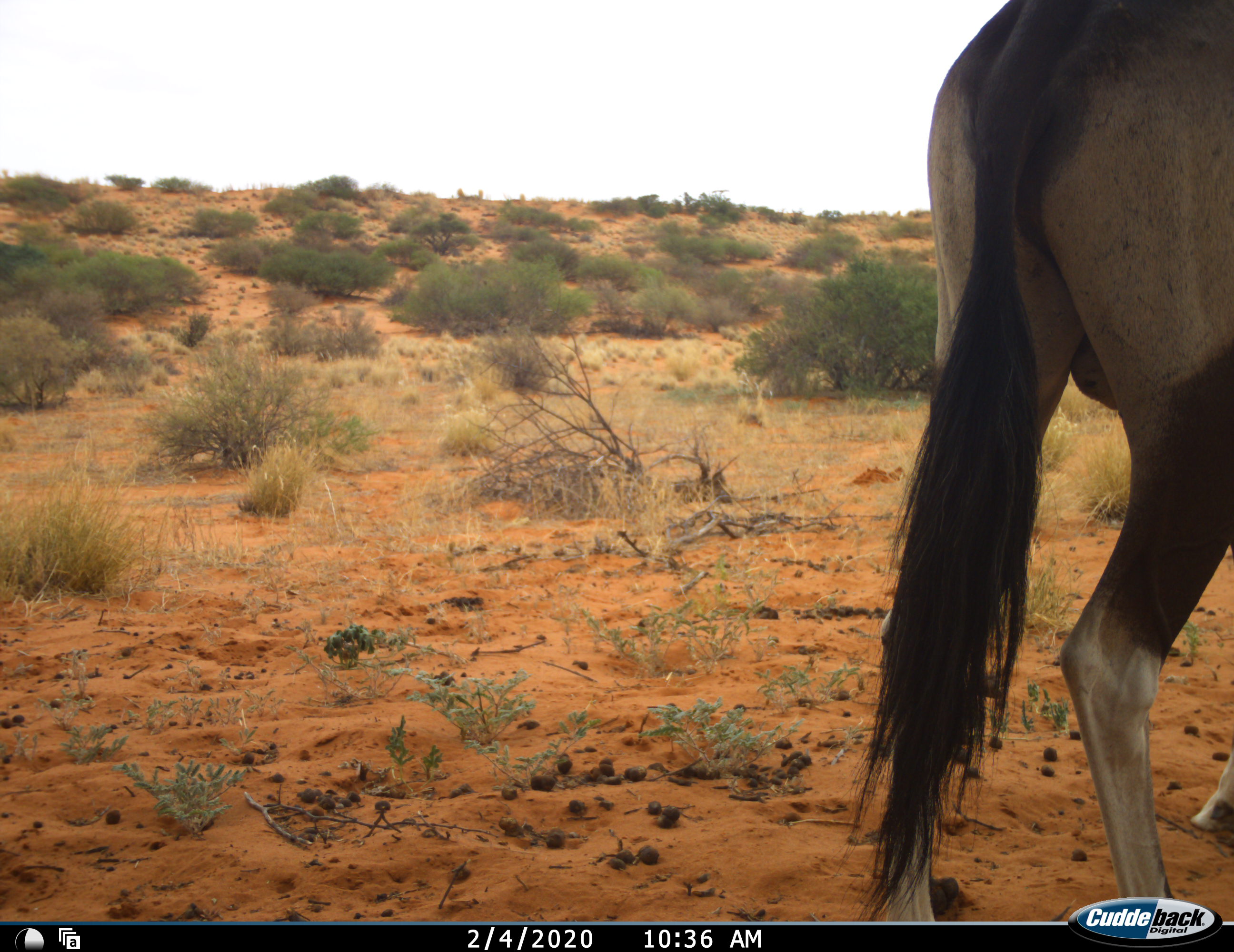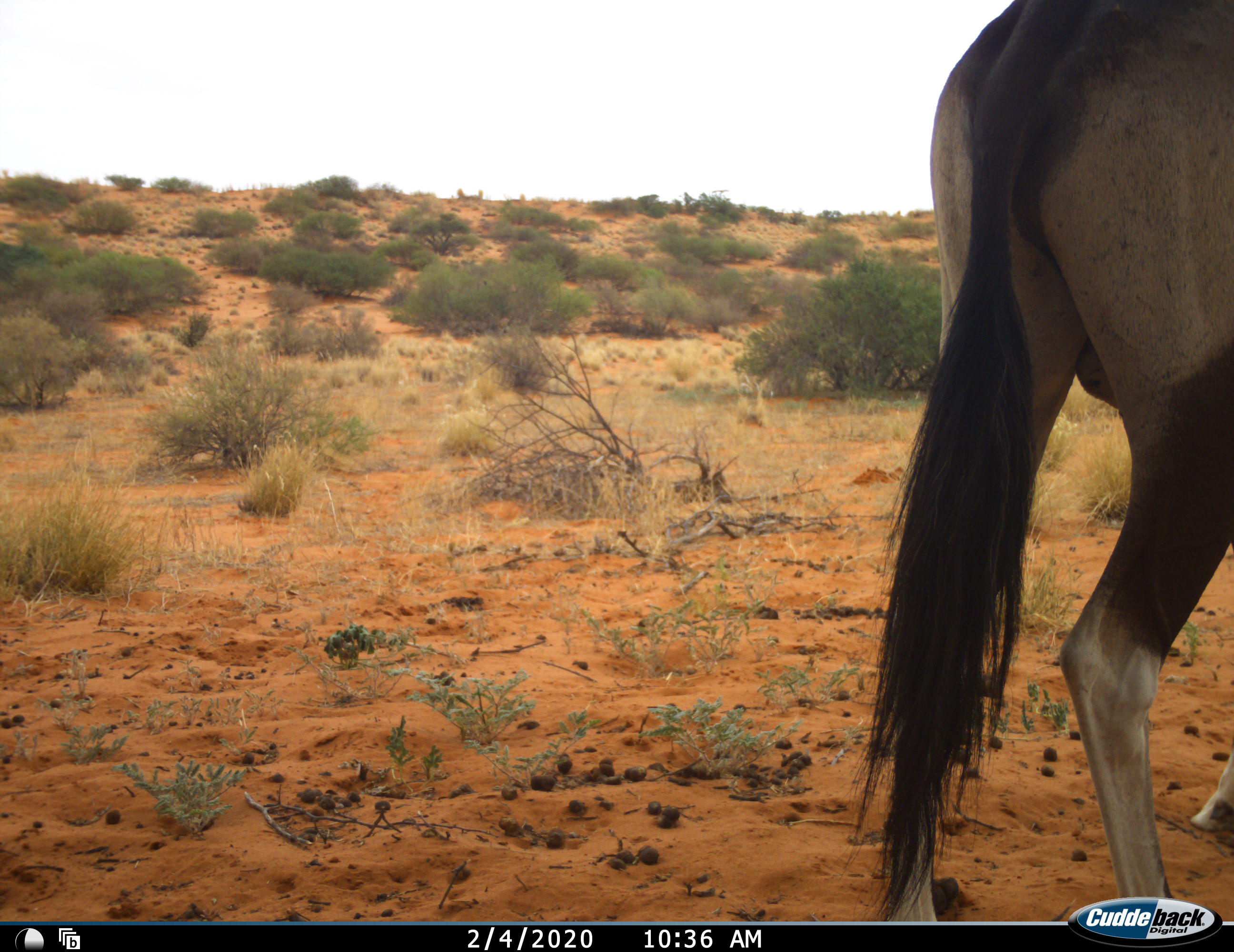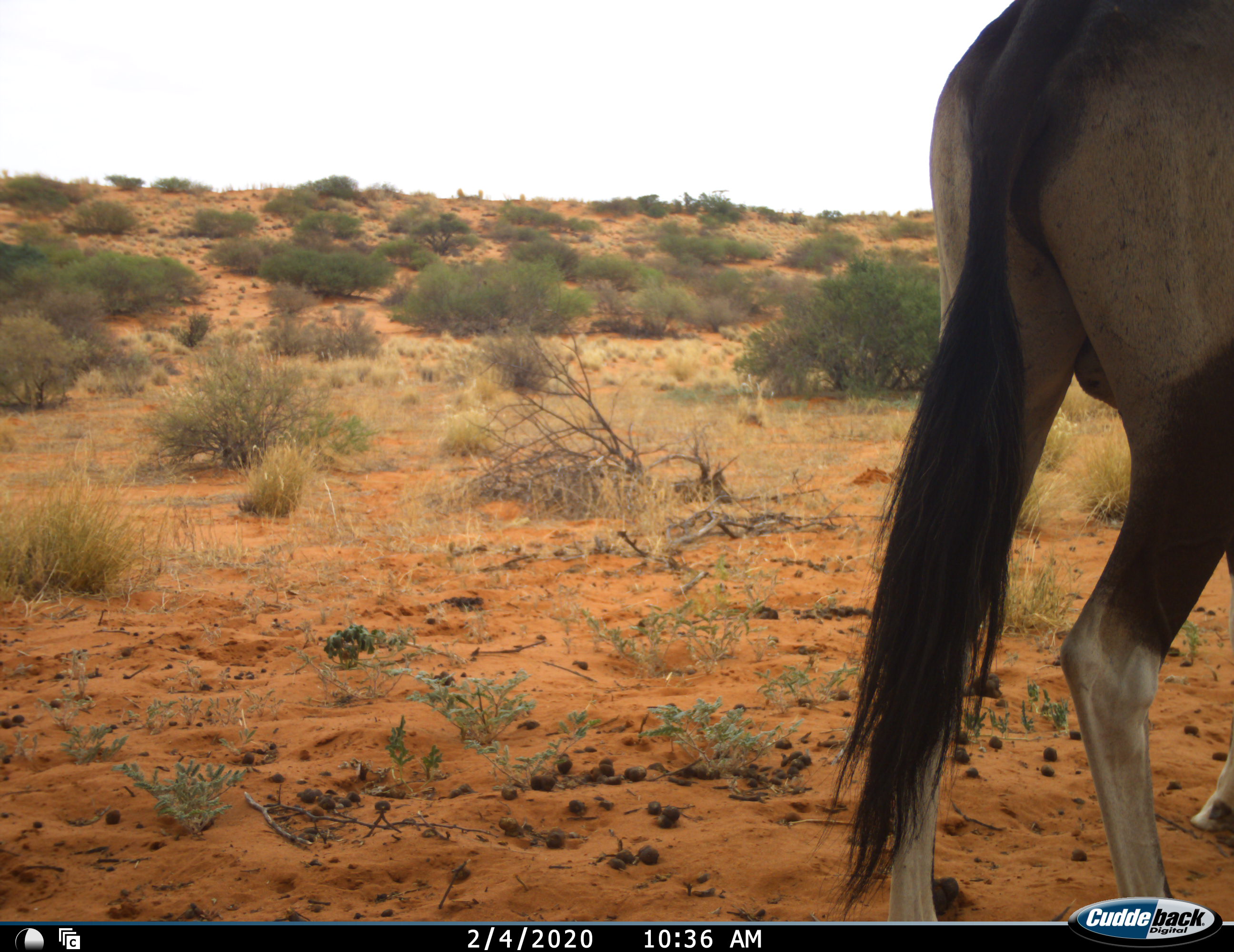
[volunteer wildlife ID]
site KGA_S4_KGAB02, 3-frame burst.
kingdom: Animalia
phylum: Chordata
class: Mammalia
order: Artiodactyla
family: Bovidae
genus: Oryx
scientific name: Oryx gazella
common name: gemsbok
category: oryx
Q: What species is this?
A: Oryx (gemsbok) (Oryx gazella).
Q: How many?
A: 1.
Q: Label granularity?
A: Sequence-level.